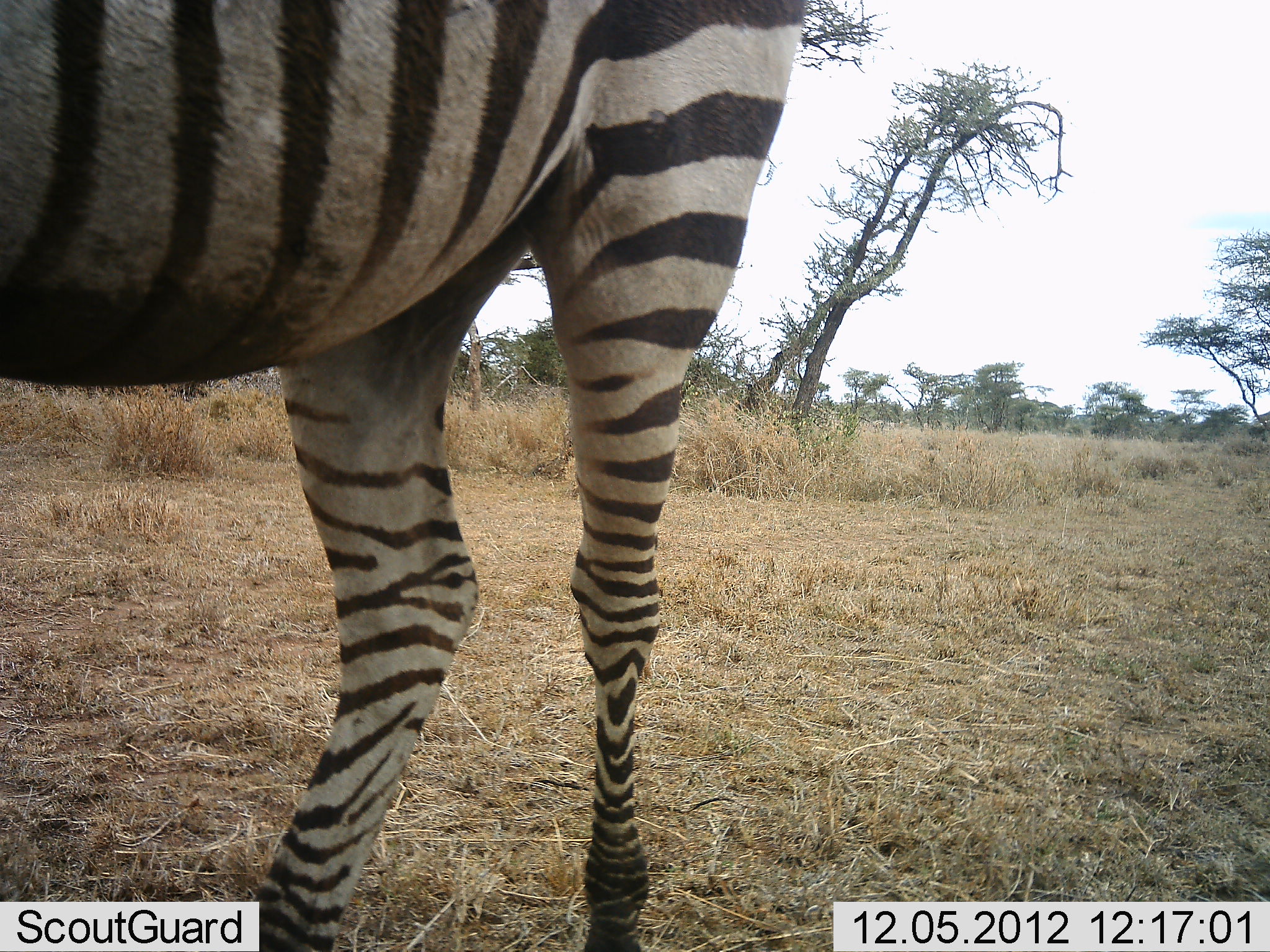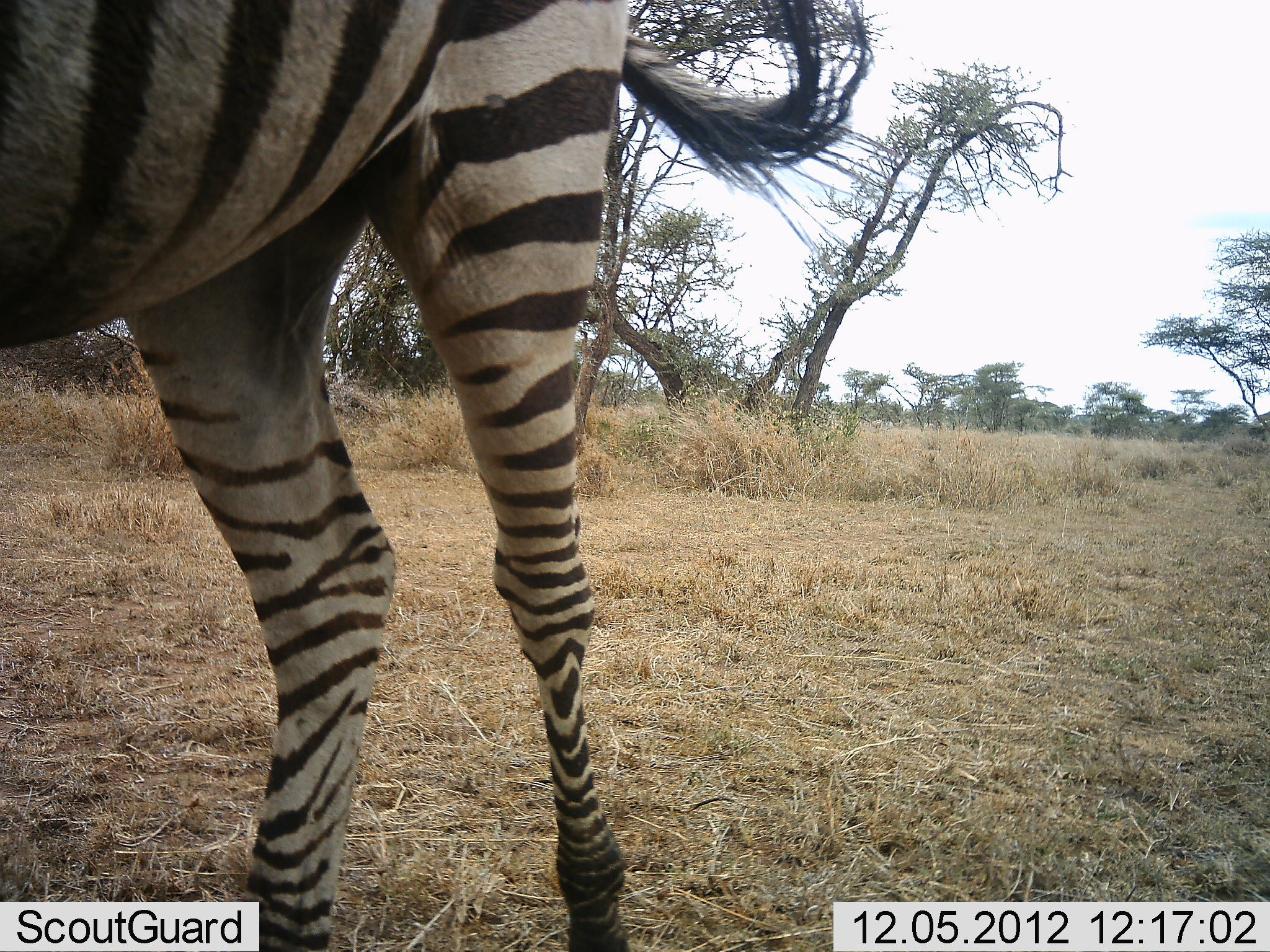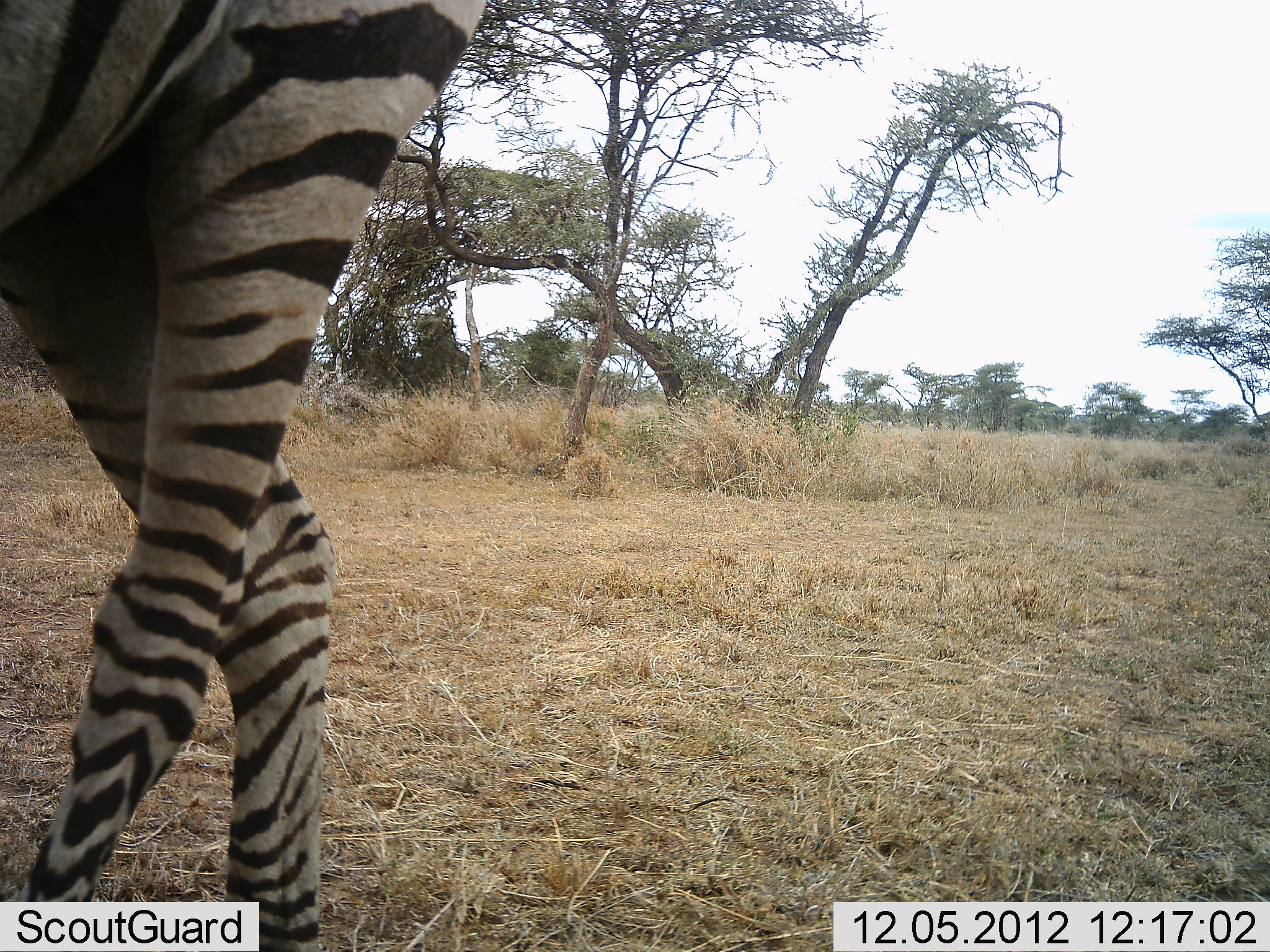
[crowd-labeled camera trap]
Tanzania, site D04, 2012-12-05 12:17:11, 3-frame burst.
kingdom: Animalia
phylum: Chordata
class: Mammalia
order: Perissodactyla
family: Equidae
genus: Equus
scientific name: Equus quagga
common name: plains zebra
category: zebra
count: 1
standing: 11%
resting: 6%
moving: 83%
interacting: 0%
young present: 0%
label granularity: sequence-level